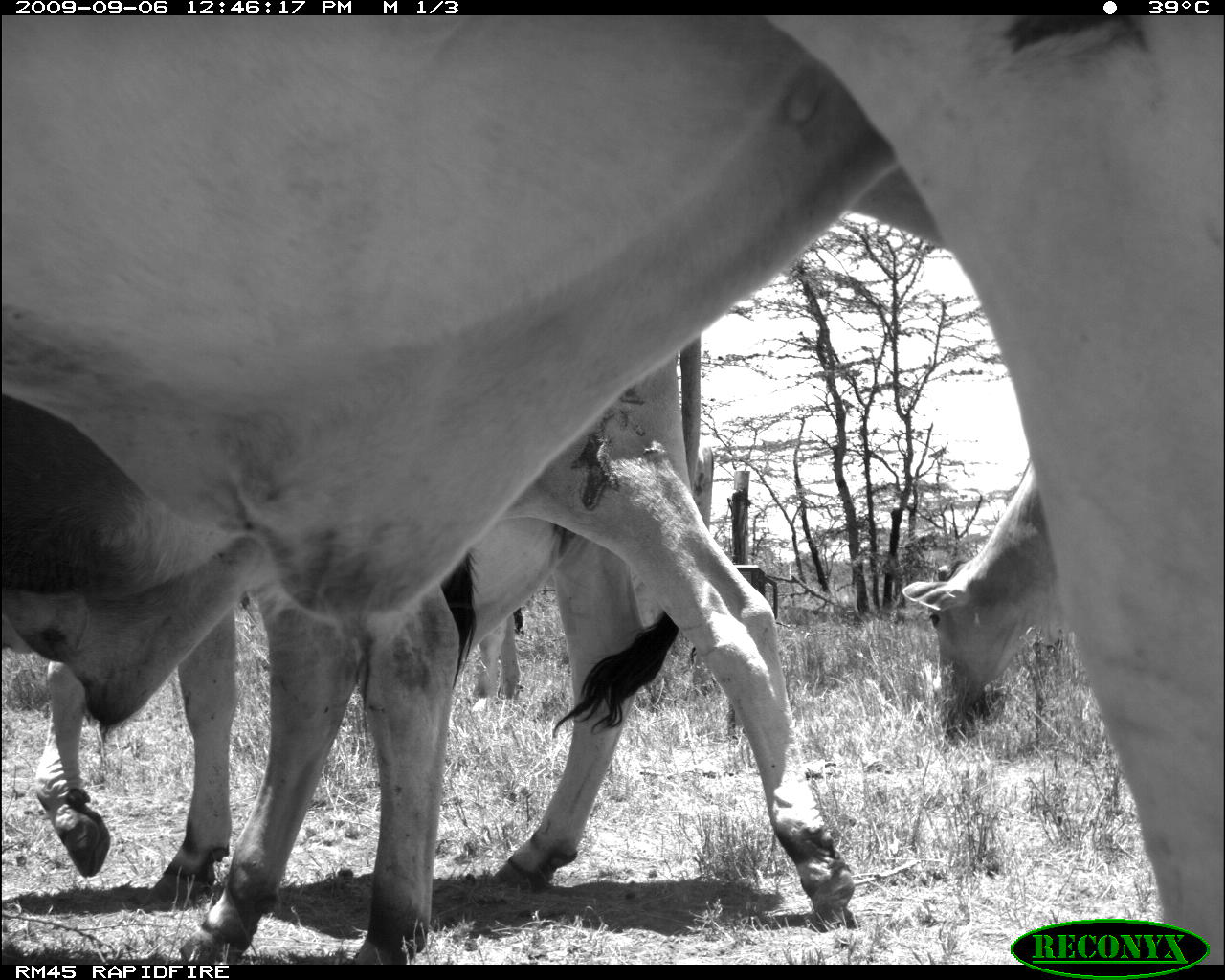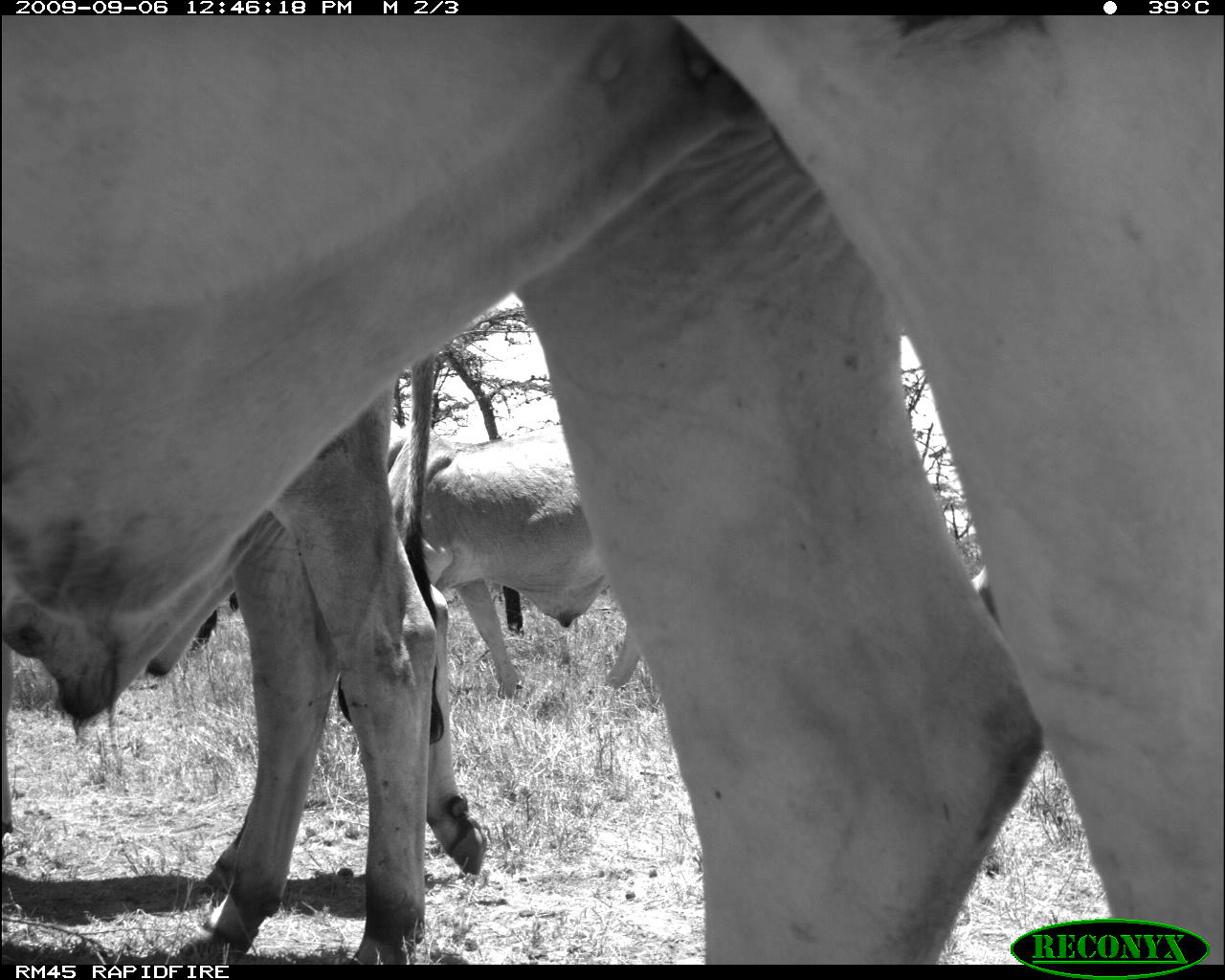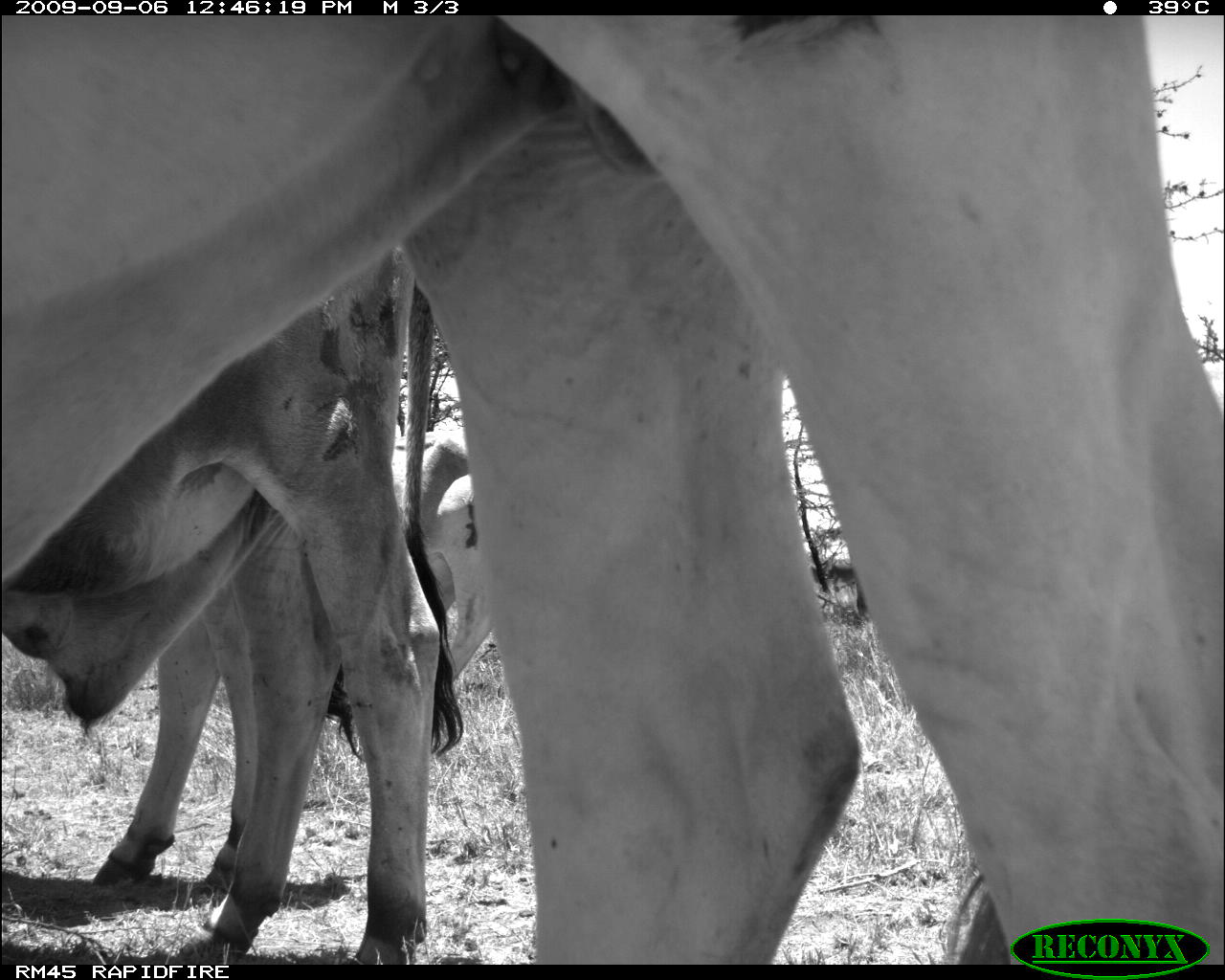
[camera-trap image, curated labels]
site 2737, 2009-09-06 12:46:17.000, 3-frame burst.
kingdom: Animalia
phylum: Chordata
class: Mammalia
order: Artiodactyla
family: Bovidae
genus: Bos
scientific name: Bos taurus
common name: domestic cattle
Bos taurus (domestic cattle), count 4.